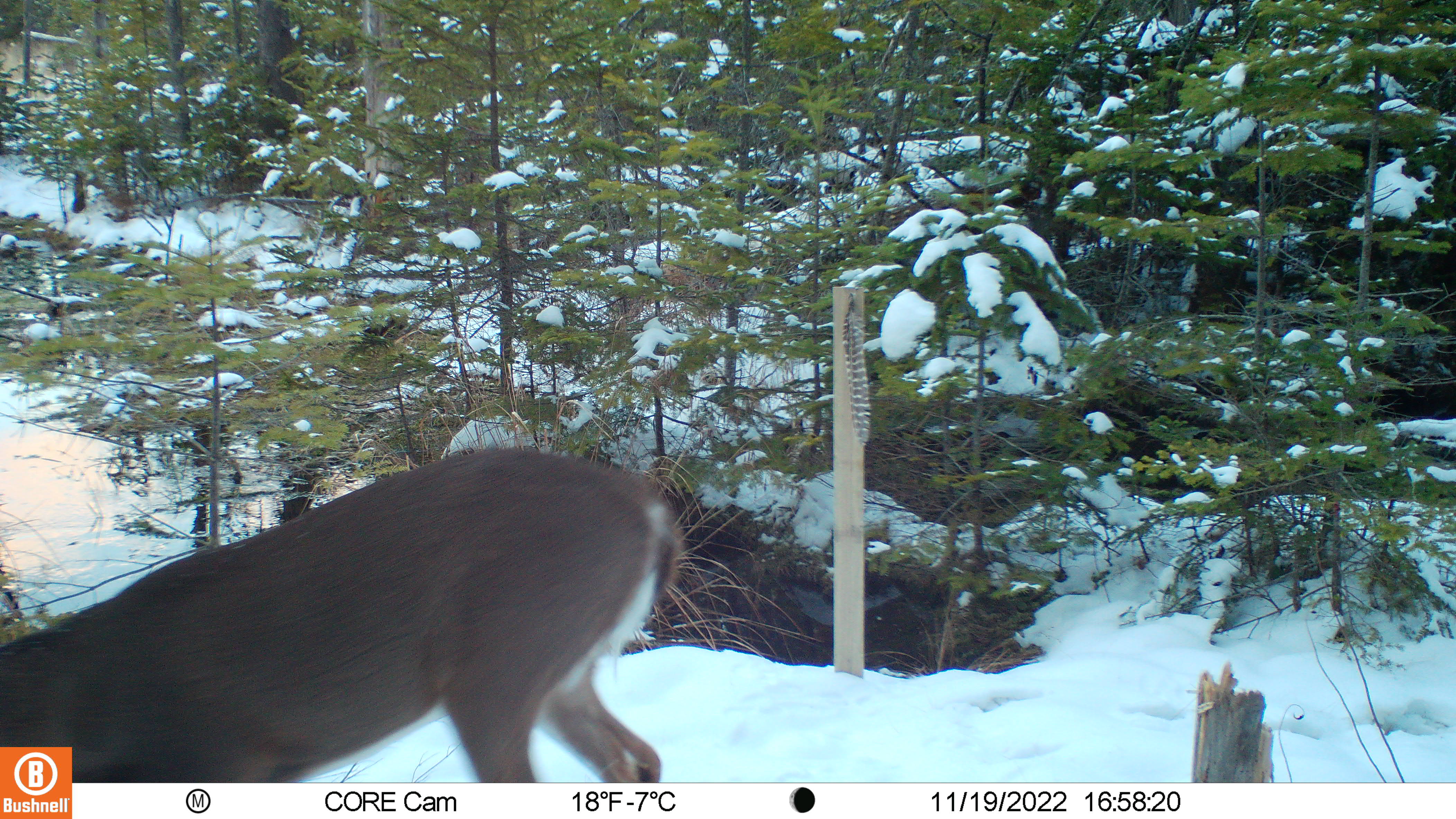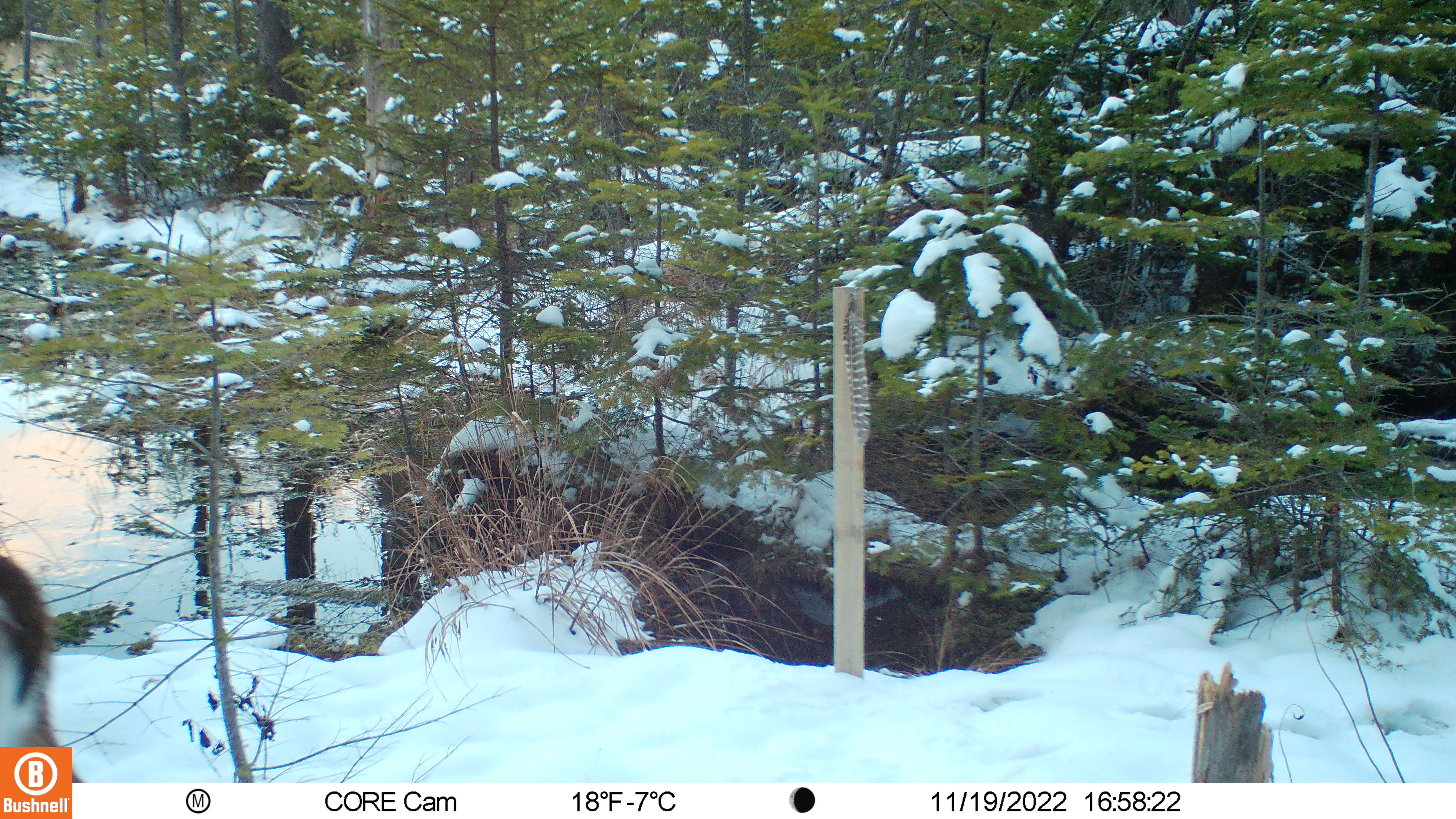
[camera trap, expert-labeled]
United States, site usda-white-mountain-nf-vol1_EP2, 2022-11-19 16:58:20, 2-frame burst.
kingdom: Animalia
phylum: Chordata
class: Mammalia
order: Artiodactyla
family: Cervidae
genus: Odocoileus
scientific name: Odocoileus virginianus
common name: white-tailed deer